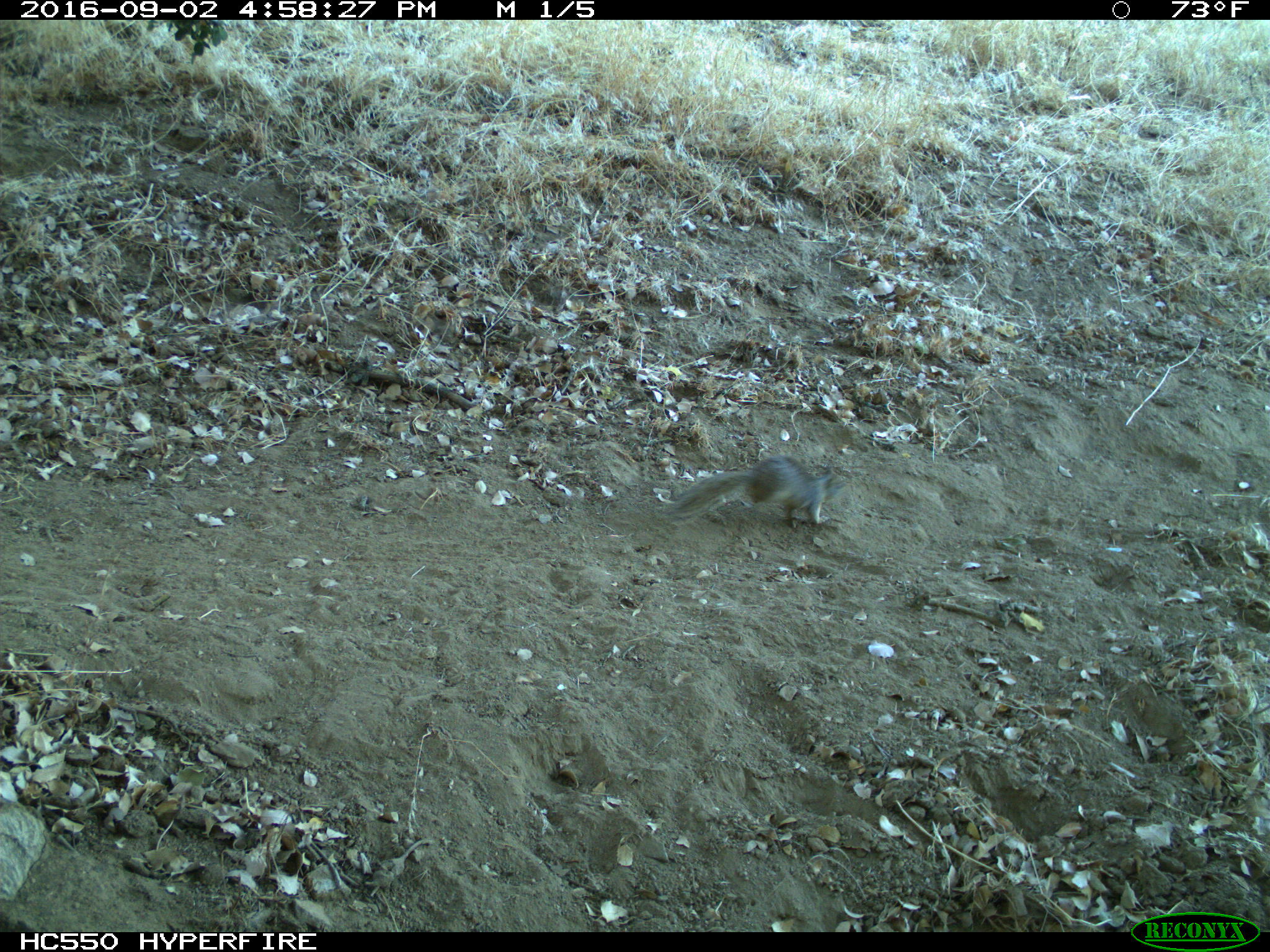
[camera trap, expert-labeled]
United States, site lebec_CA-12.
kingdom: Animalia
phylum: Chordata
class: Mammalia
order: Rodentia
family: Sciuridae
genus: Otospermophilus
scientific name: Otospermophilus beecheyi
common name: california ground squirrel